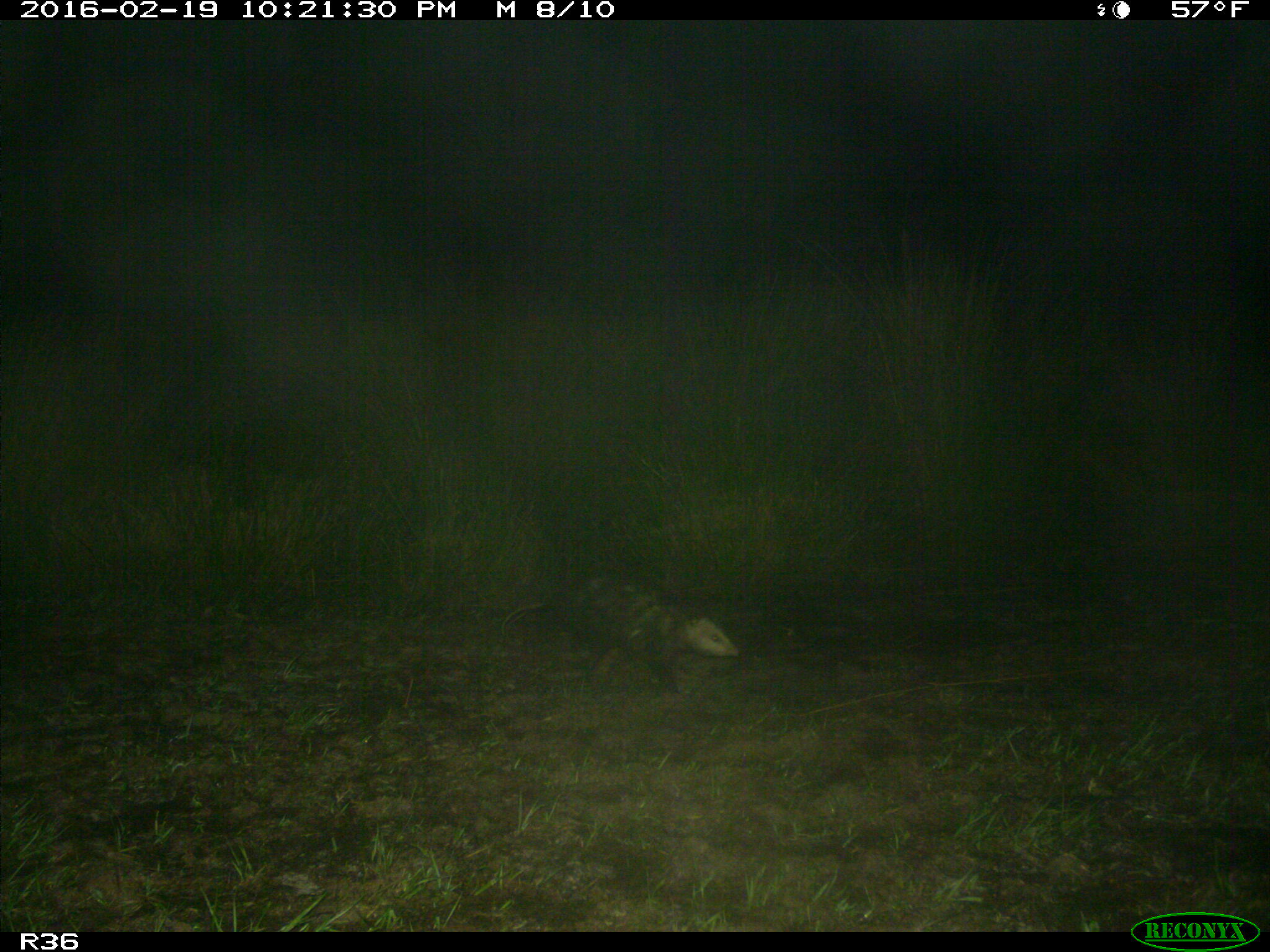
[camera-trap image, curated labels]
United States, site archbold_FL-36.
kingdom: Animalia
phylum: Chordata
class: Mammalia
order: Didelphimorphia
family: Didelphidae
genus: Didelphis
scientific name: Didelphis virginiana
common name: virginia opossum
Didelphis virginiana (virginia opossum).